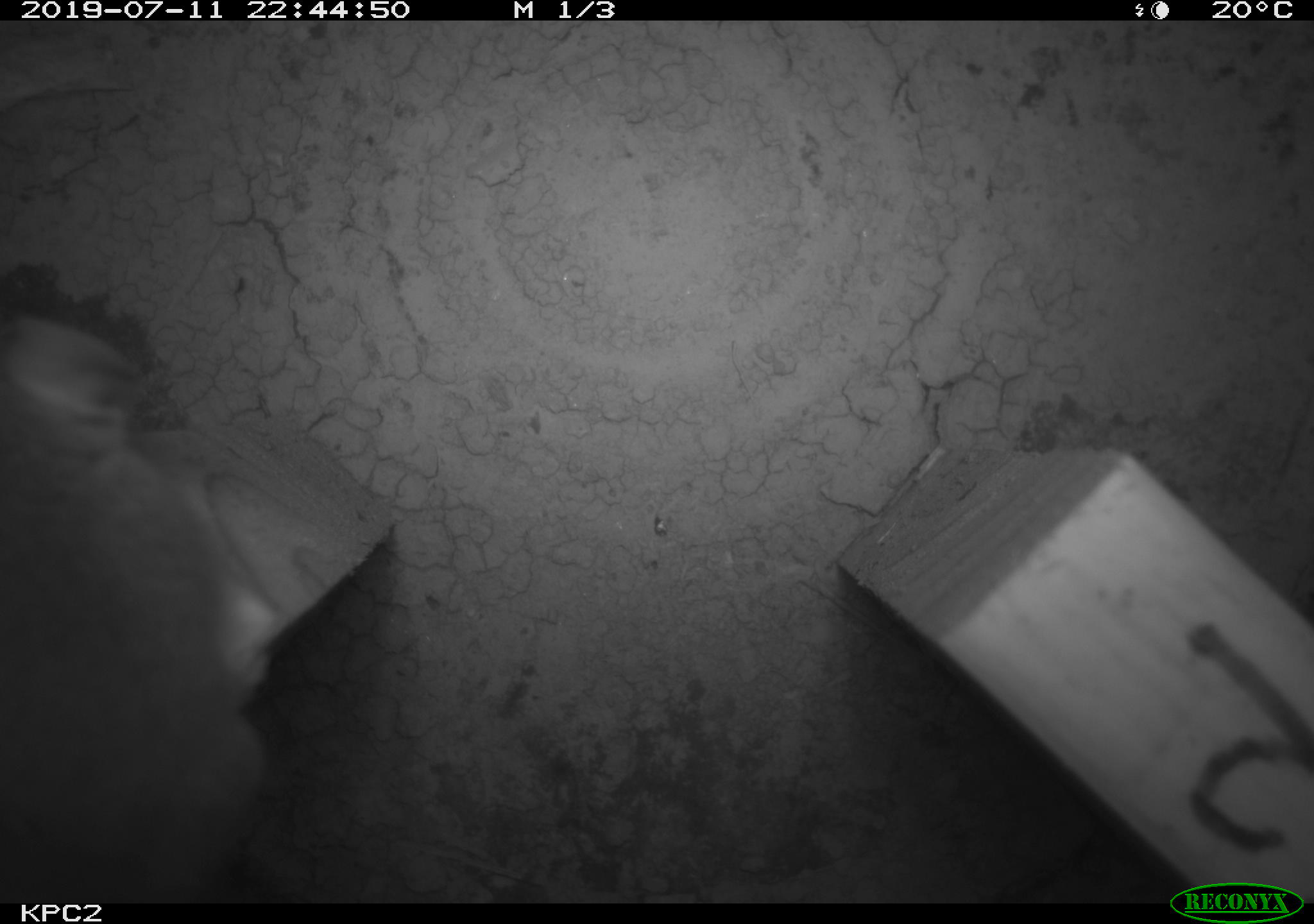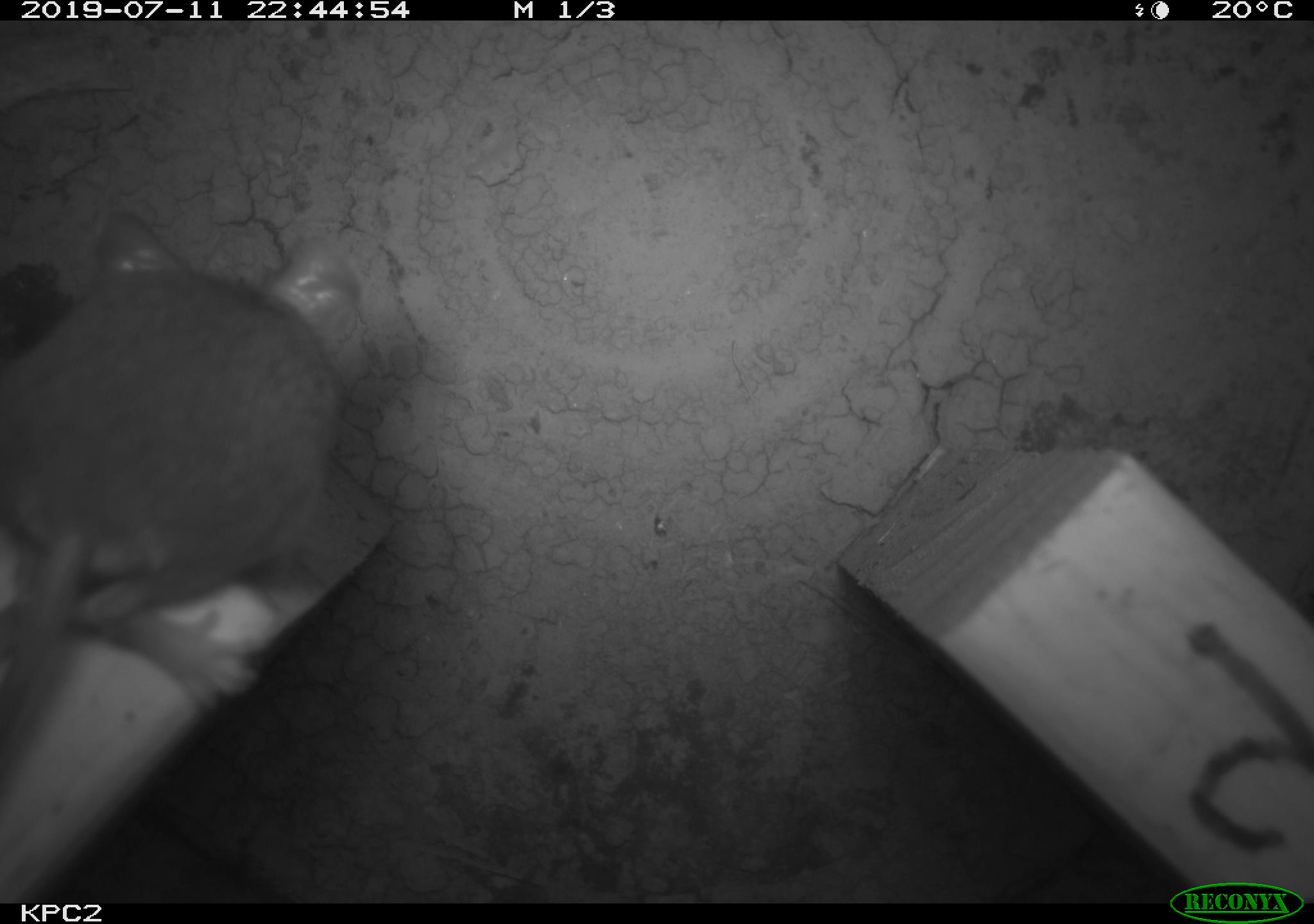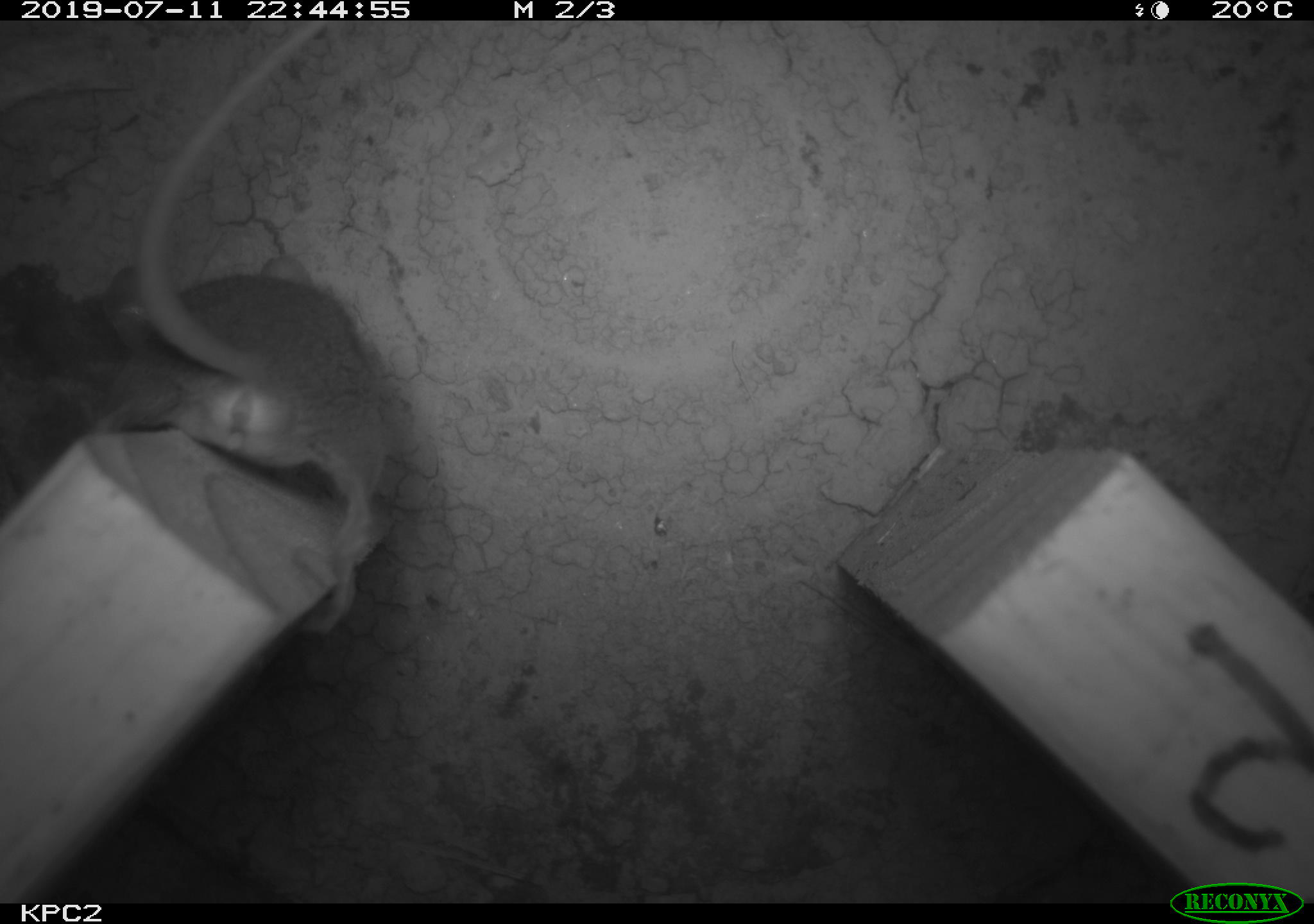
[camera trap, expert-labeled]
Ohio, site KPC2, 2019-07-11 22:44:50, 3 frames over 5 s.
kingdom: Animalia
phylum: Chordata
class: Mammalia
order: Rodentia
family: Cricetidae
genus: Peromyscus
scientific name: Peromyscus leucopus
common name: white-footed mouse